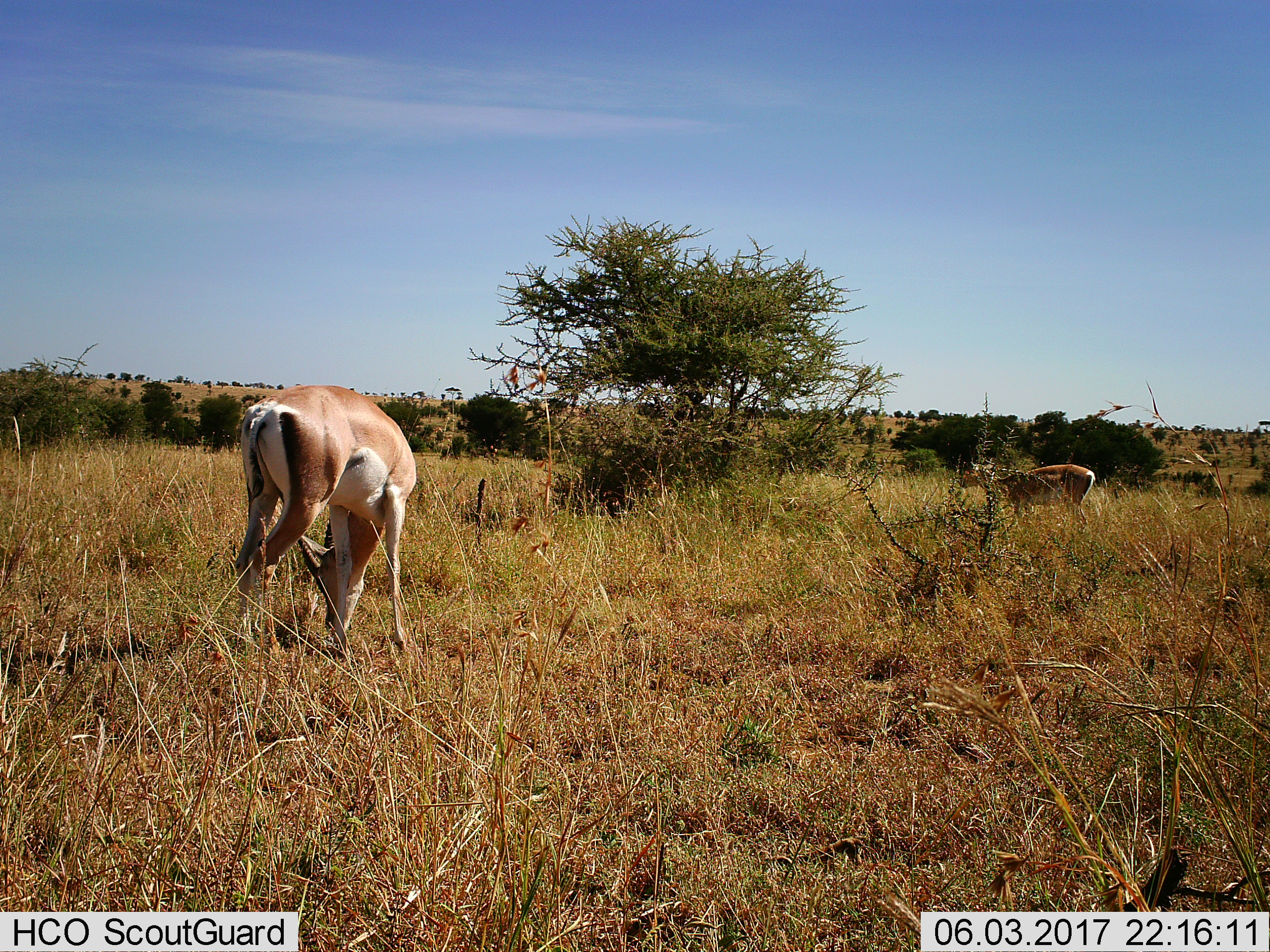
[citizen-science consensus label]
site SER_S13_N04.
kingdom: Animalia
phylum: Chordata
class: Mammalia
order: Artiodactyla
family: Bovidae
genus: Nanger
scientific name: Nanger granti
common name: grant's gazelle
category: gazellegrants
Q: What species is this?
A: Gazellegrants (grant's gazelle) (Nanger granti).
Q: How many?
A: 2.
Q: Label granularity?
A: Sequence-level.